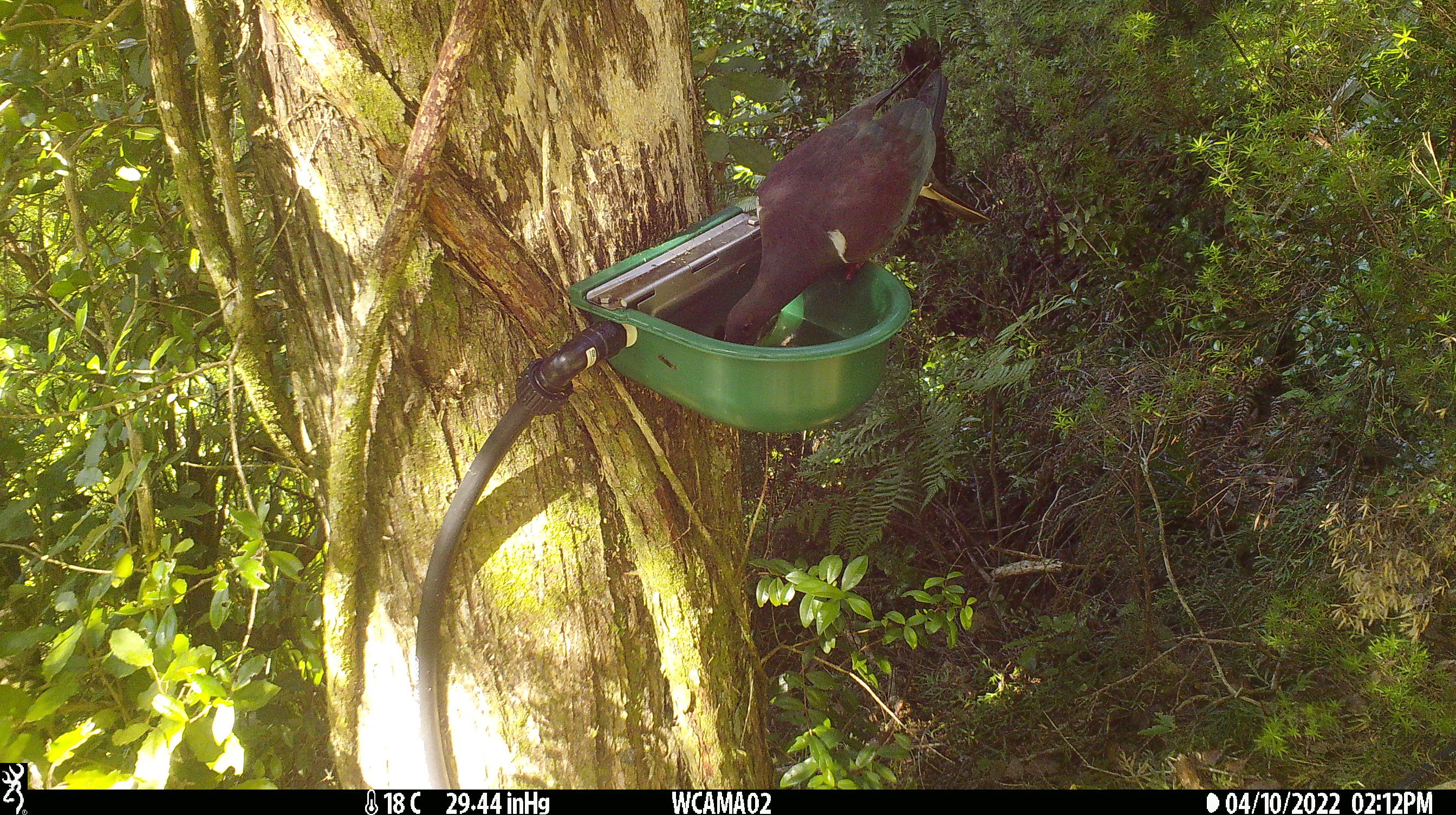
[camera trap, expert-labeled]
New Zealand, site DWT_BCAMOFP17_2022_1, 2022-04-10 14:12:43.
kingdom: Animalia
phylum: Chordata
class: Aves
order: Columbiformes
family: Columbidae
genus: Hemiphaga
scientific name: Hemiphaga novaeseelandiae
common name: new zealand pigeon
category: kereru